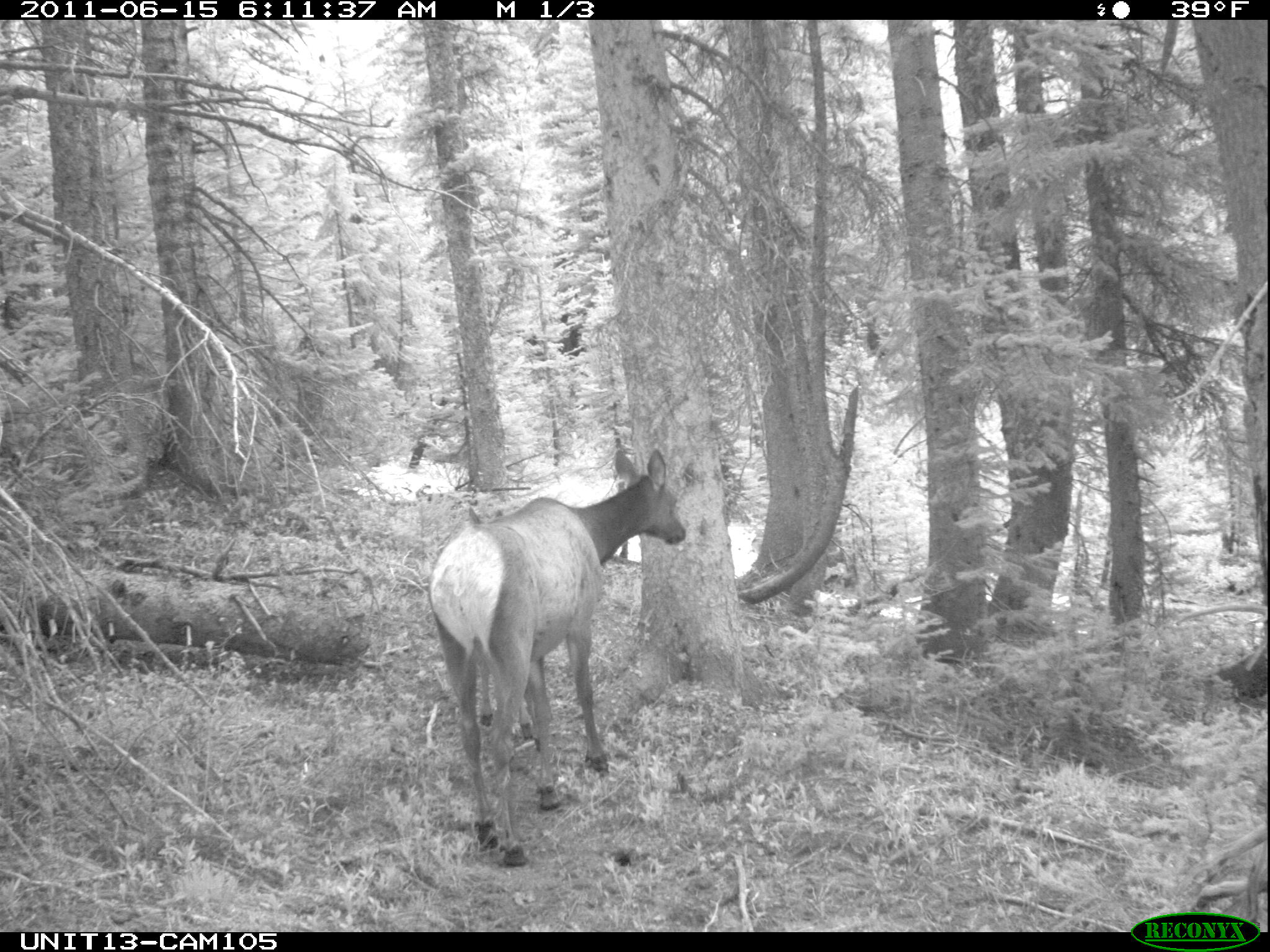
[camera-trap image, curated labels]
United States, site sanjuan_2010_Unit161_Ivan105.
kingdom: Animalia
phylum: Chordata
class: Mammalia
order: Artiodactyla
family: Cervidae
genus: Cervus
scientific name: Cervus elaphus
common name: red deer